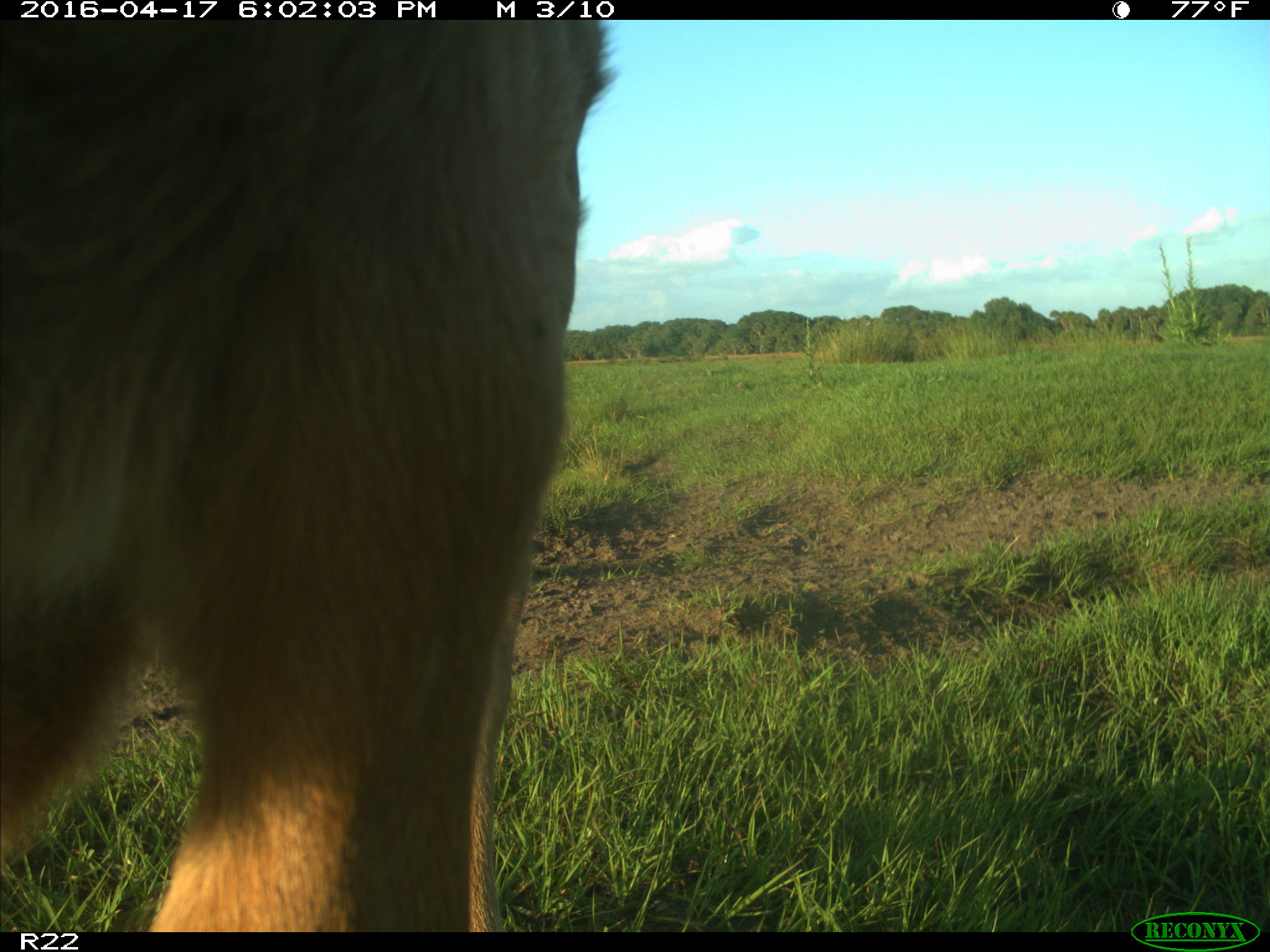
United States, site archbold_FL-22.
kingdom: Animalia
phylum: Chordata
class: Mammalia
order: Artiodactyla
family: Bovidae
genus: Bos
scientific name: Bos taurus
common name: domestic cow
Bos taurus (domestic cow).